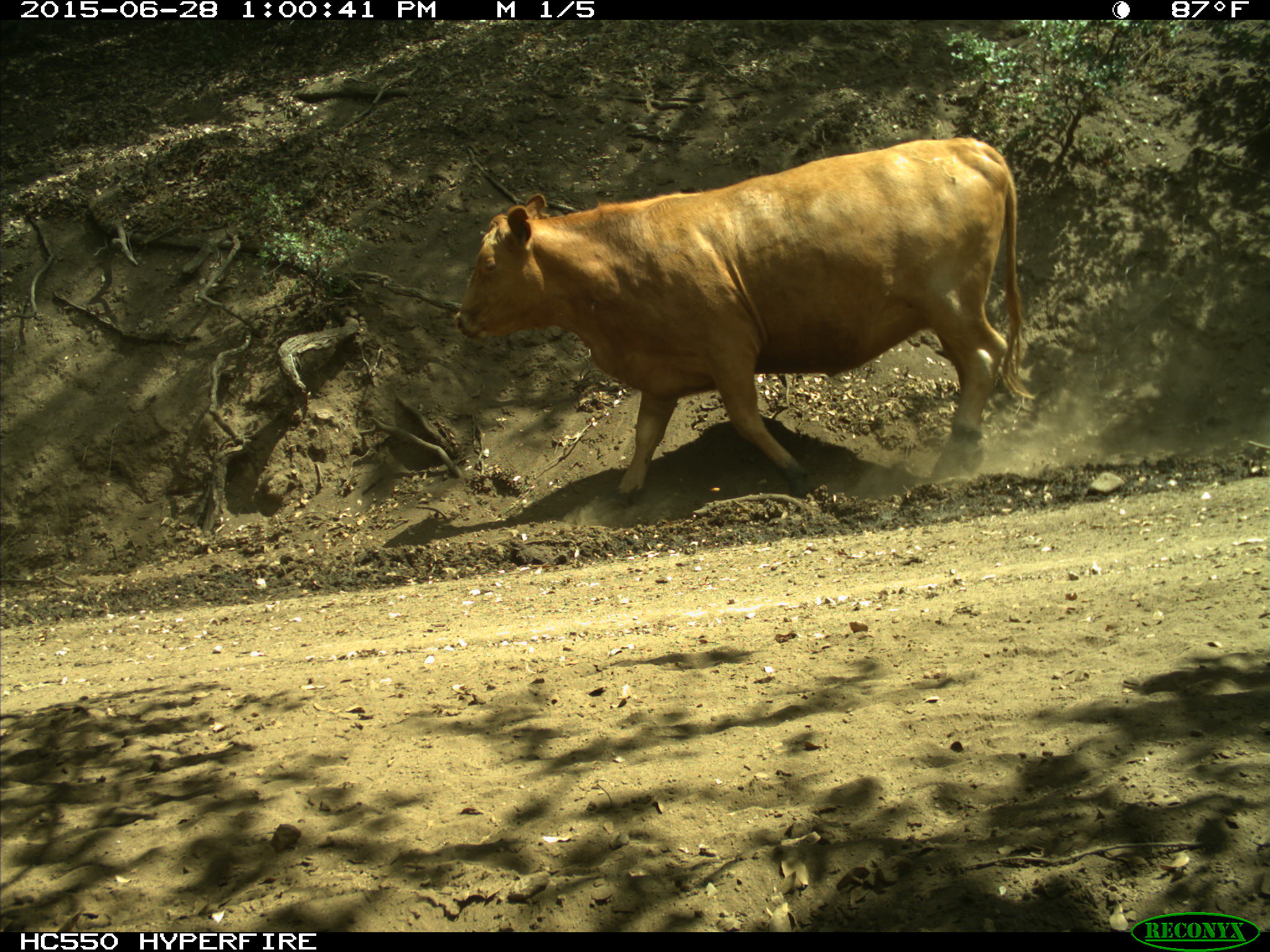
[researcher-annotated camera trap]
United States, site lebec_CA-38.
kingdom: Animalia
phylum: Chordata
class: Mammalia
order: Artiodactyla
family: Bovidae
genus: Bos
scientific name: Bos taurus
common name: domestic cow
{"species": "Bos taurus (domestic cow)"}